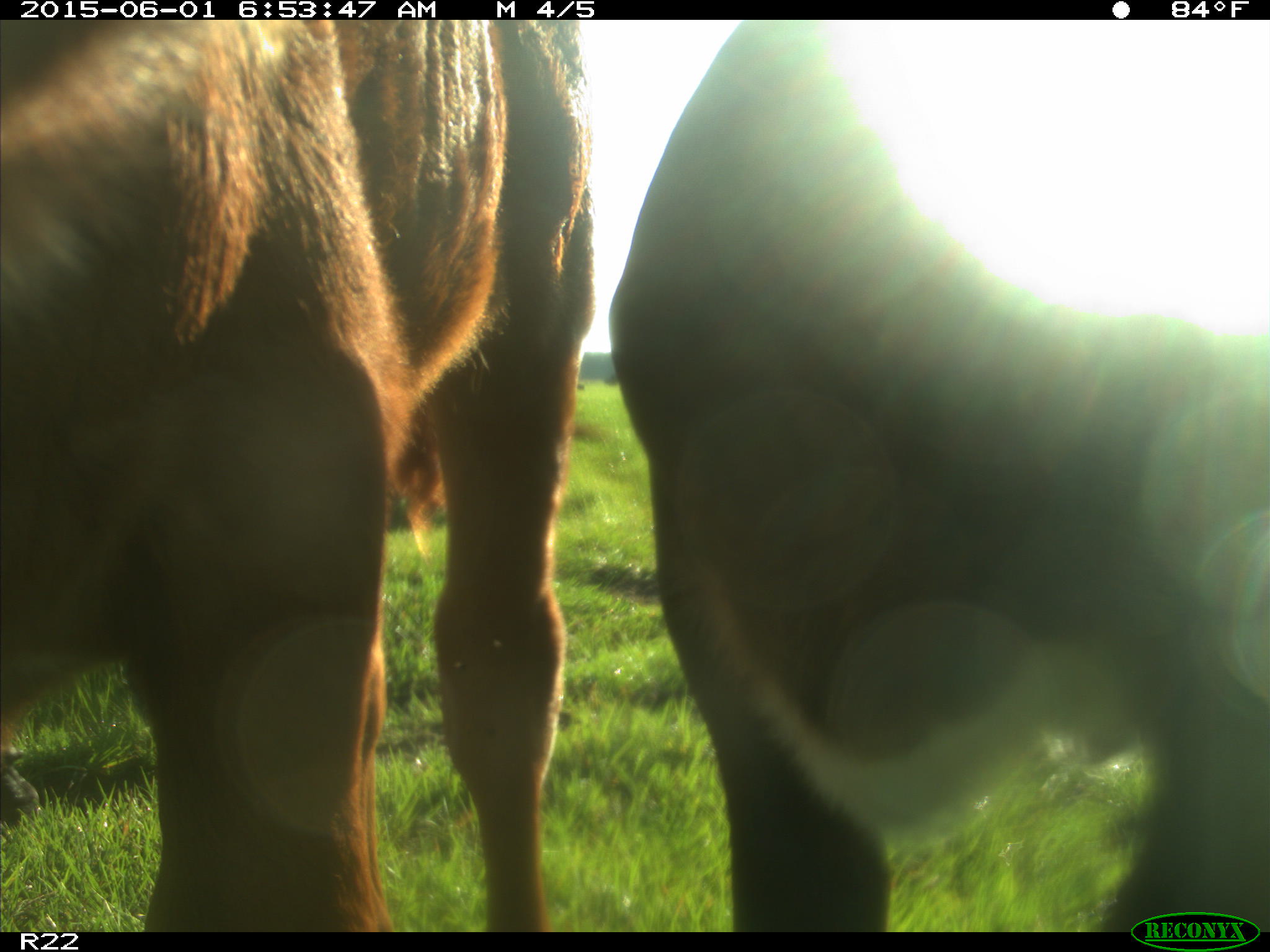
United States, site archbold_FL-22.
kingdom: Animalia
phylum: Chordata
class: Mammalia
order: Artiodactyla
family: Bovidae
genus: Bos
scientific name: Bos taurus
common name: domestic cow